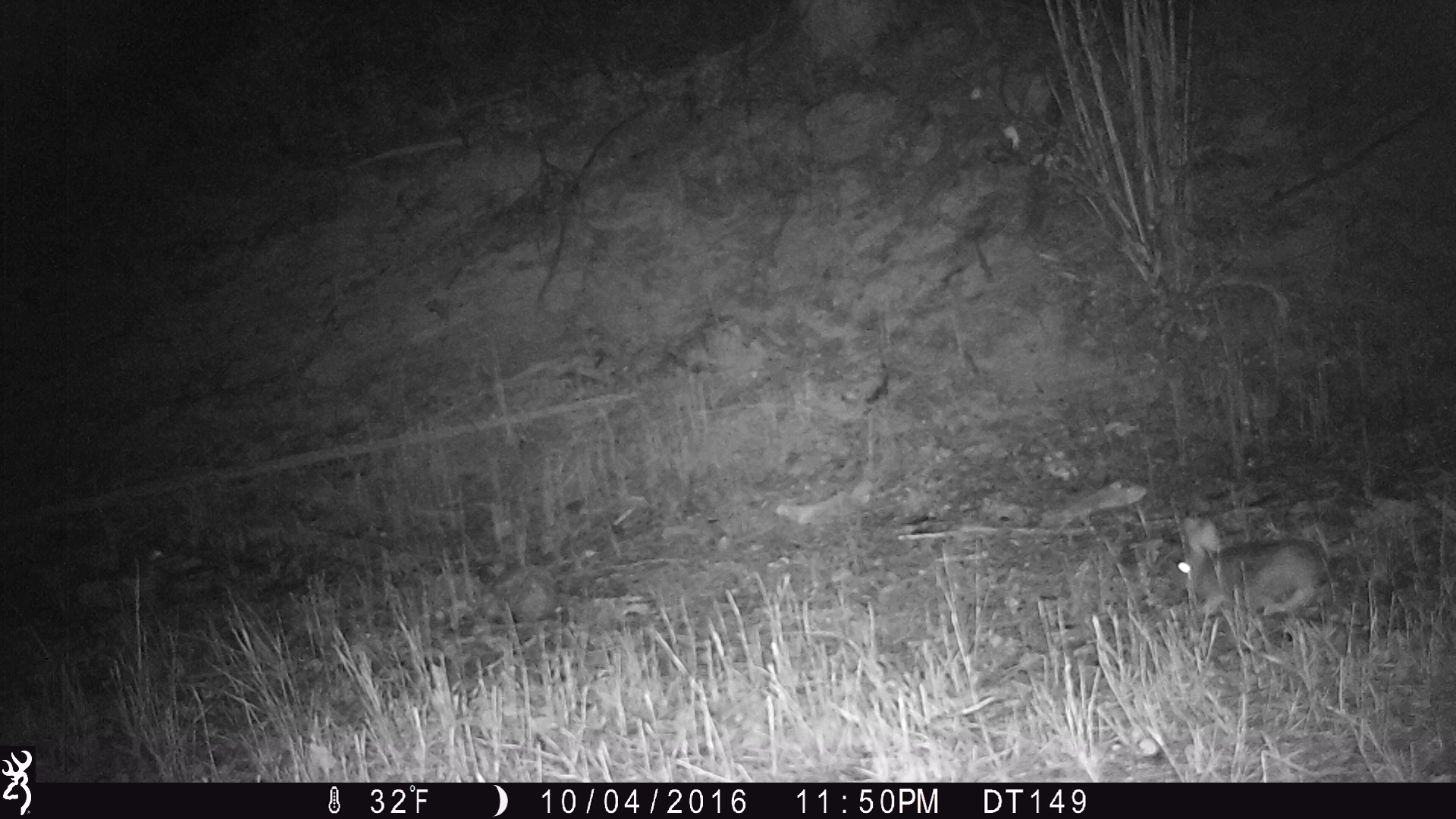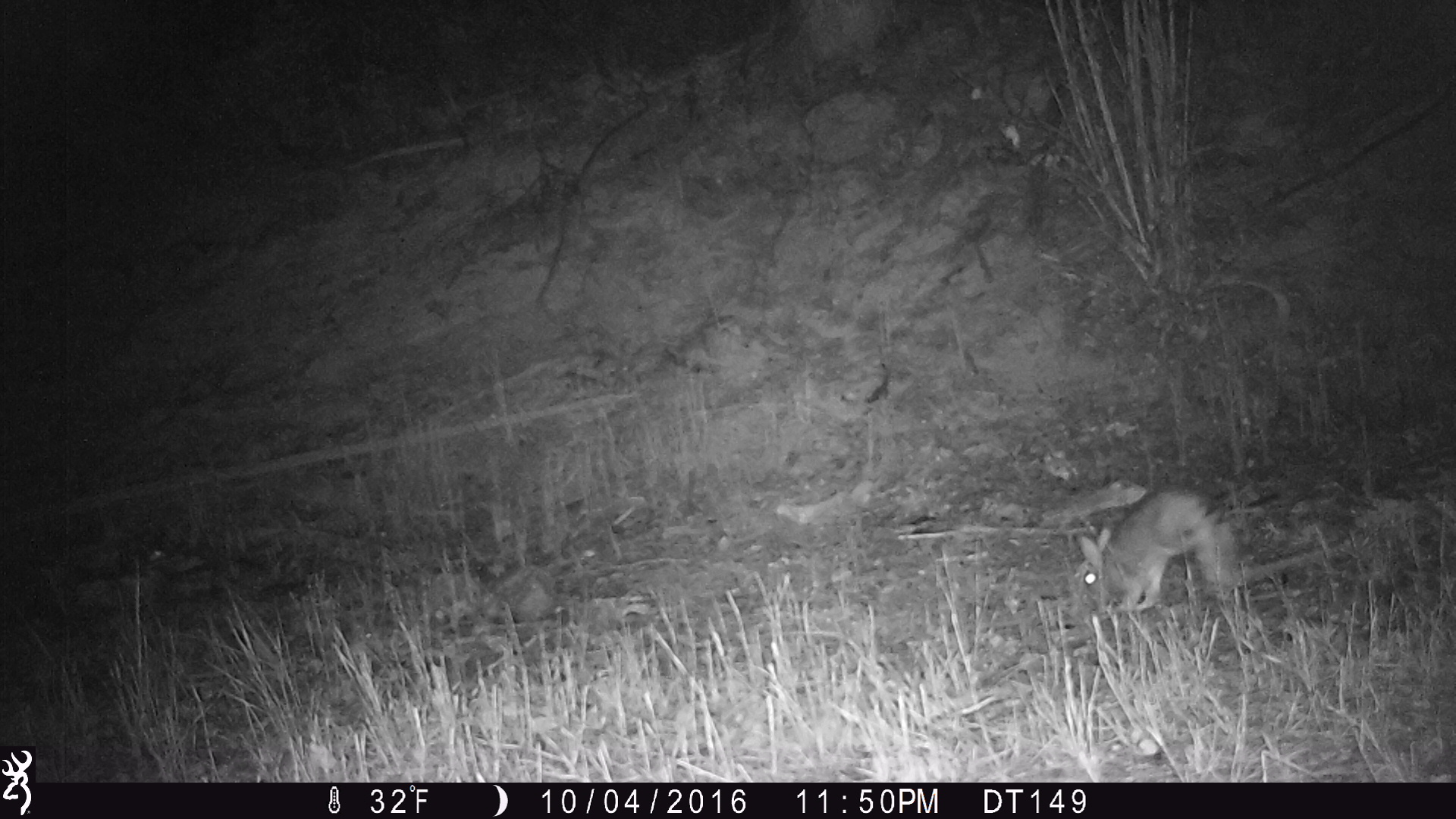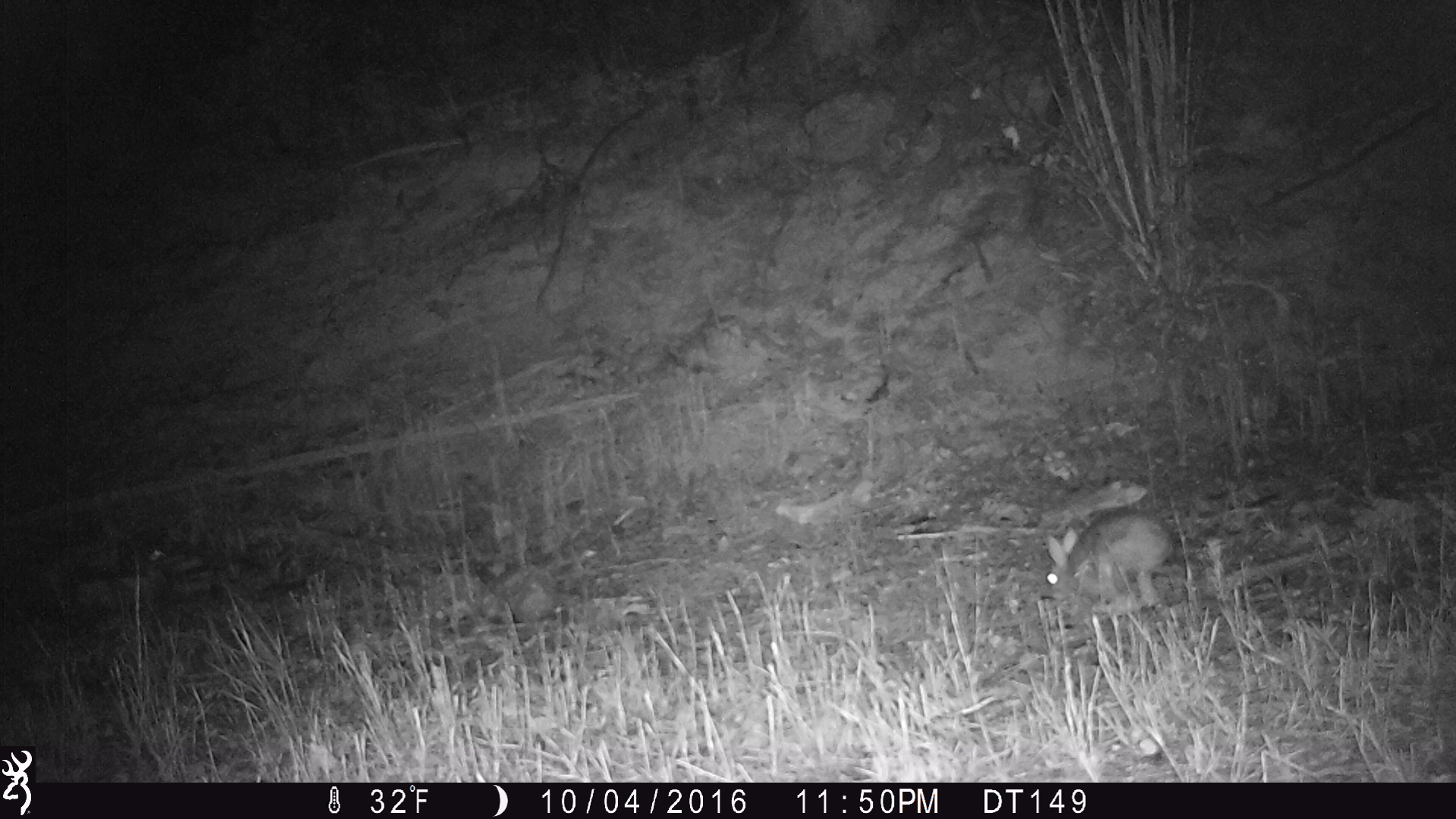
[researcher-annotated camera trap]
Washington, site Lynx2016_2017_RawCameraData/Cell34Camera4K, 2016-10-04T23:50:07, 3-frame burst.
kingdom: Animalia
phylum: Chordata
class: Mammalia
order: Lagomorpha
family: Leporidae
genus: Lepus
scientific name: Lepus americanus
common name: snowshoe hare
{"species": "Lepus americanus (snowshoe hare)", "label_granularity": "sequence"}